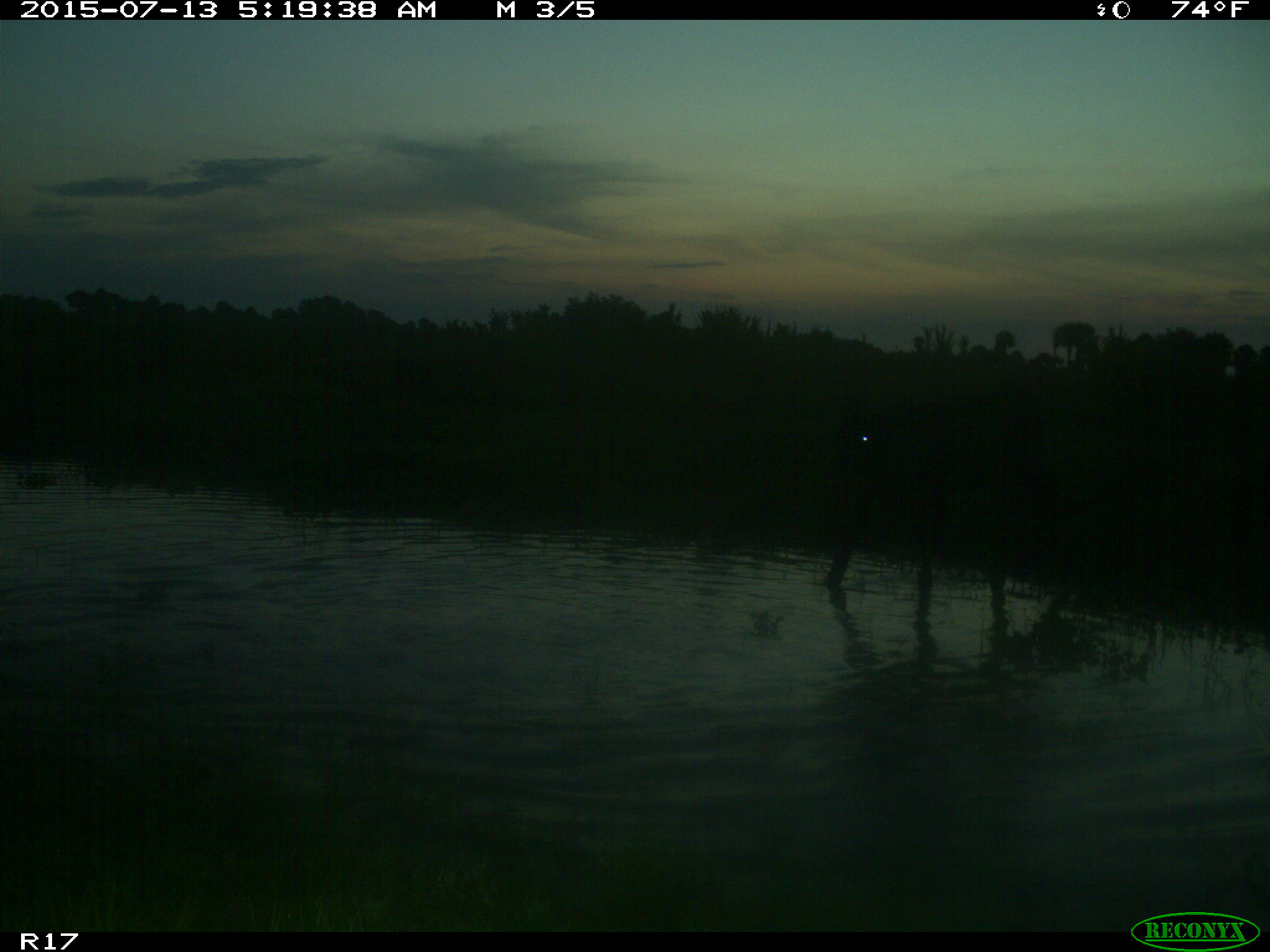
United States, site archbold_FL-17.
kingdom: Animalia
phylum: Chordata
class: Mammalia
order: Artiodactyla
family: Bovidae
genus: Bos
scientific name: Bos taurus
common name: domestic cow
Bos taurus (domestic cow).